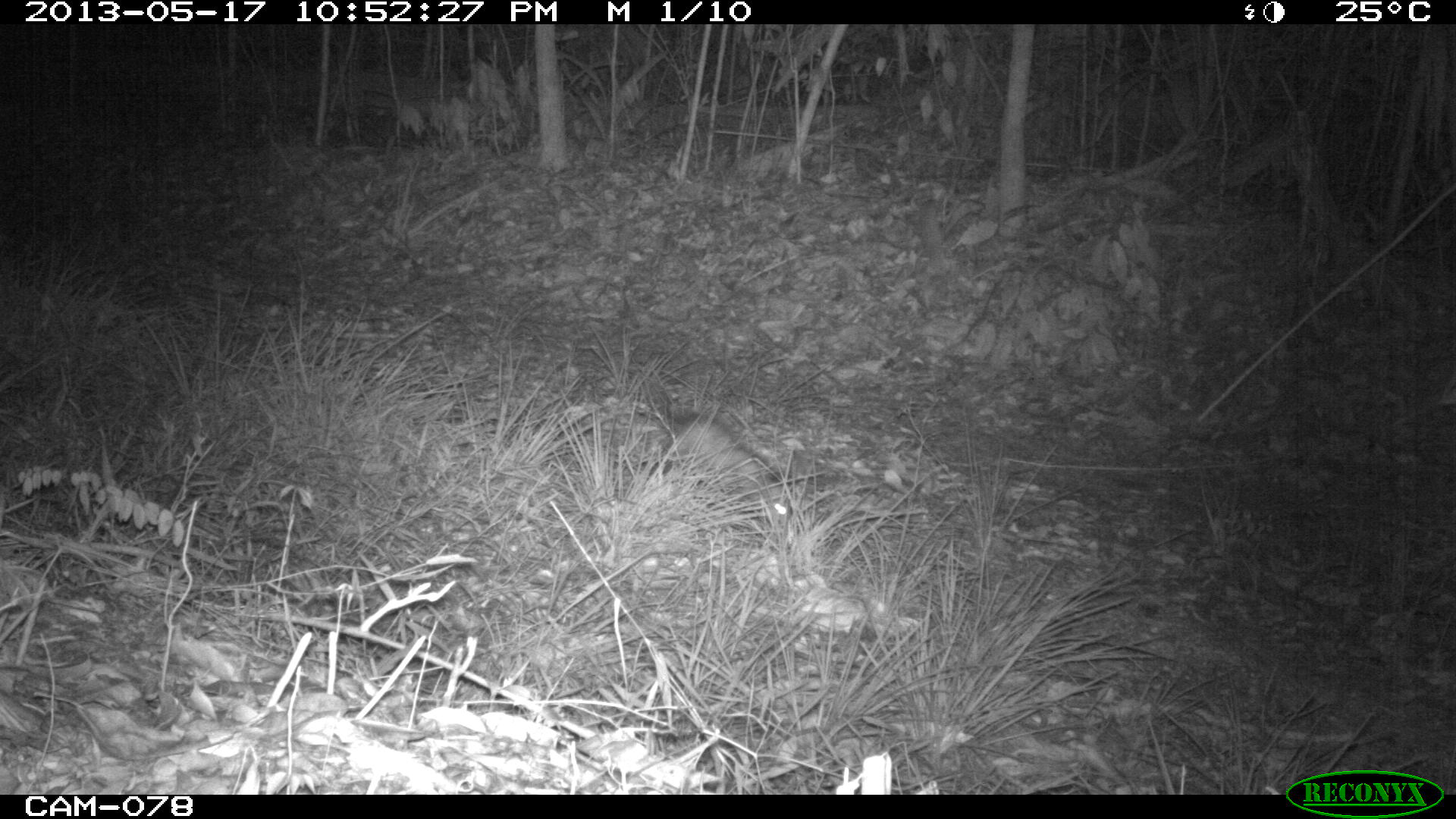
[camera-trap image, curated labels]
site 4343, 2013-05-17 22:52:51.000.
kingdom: Animalia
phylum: Chordata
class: Mammalia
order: Didelphimorphia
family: Didelphidae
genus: Didelphis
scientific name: Didelphis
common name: american opossums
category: didelphis sp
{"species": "didelphis sp (american opossums) (Didelphis)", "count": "1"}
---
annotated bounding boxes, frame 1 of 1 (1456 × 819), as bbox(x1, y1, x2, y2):
didelphis sp: bbox(649, 394, 790, 529)